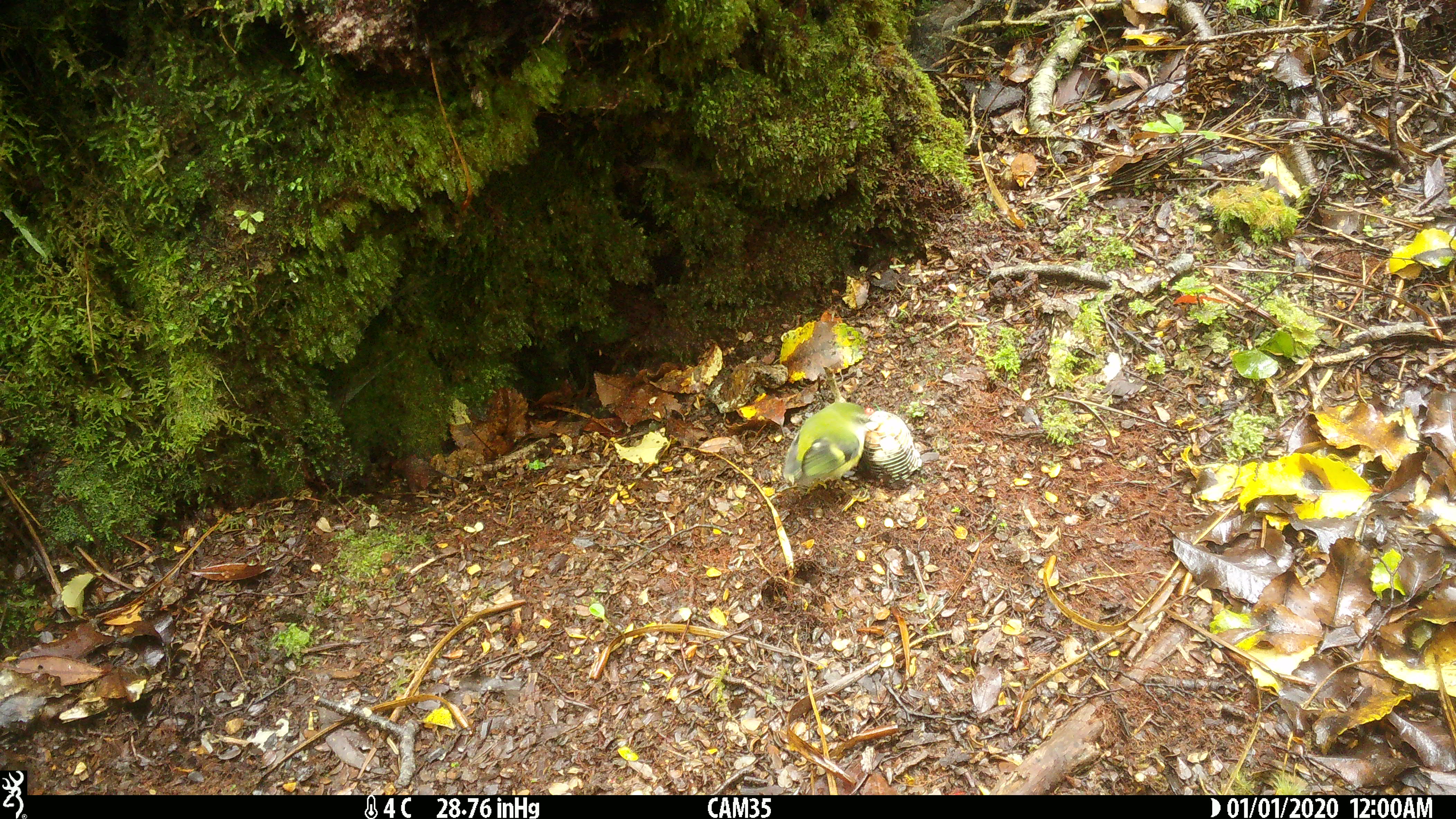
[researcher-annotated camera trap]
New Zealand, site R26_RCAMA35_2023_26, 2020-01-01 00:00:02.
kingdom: Animalia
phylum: Chordata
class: Aves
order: Passeriformes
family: Acanthisittidae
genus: Acanthisitta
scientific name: Acanthisitta chloris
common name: rifleman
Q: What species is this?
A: Rifleman (Acanthisitta chloris).